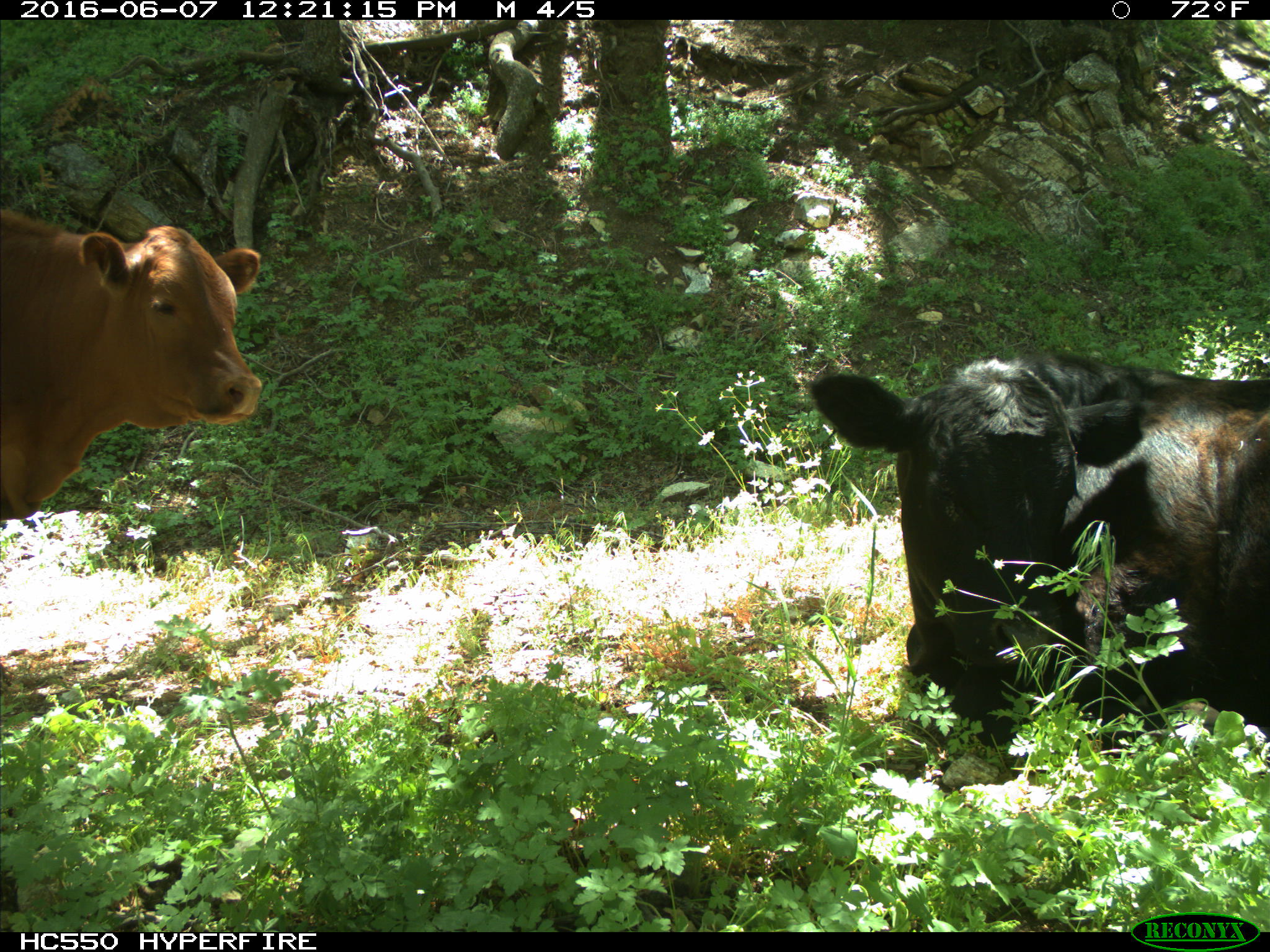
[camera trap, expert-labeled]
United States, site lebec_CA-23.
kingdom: Animalia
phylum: Chordata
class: Mammalia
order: Artiodactyla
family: Bovidae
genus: Bos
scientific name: Bos taurus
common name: domestic cow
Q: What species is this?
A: Bos taurus (domestic cow).